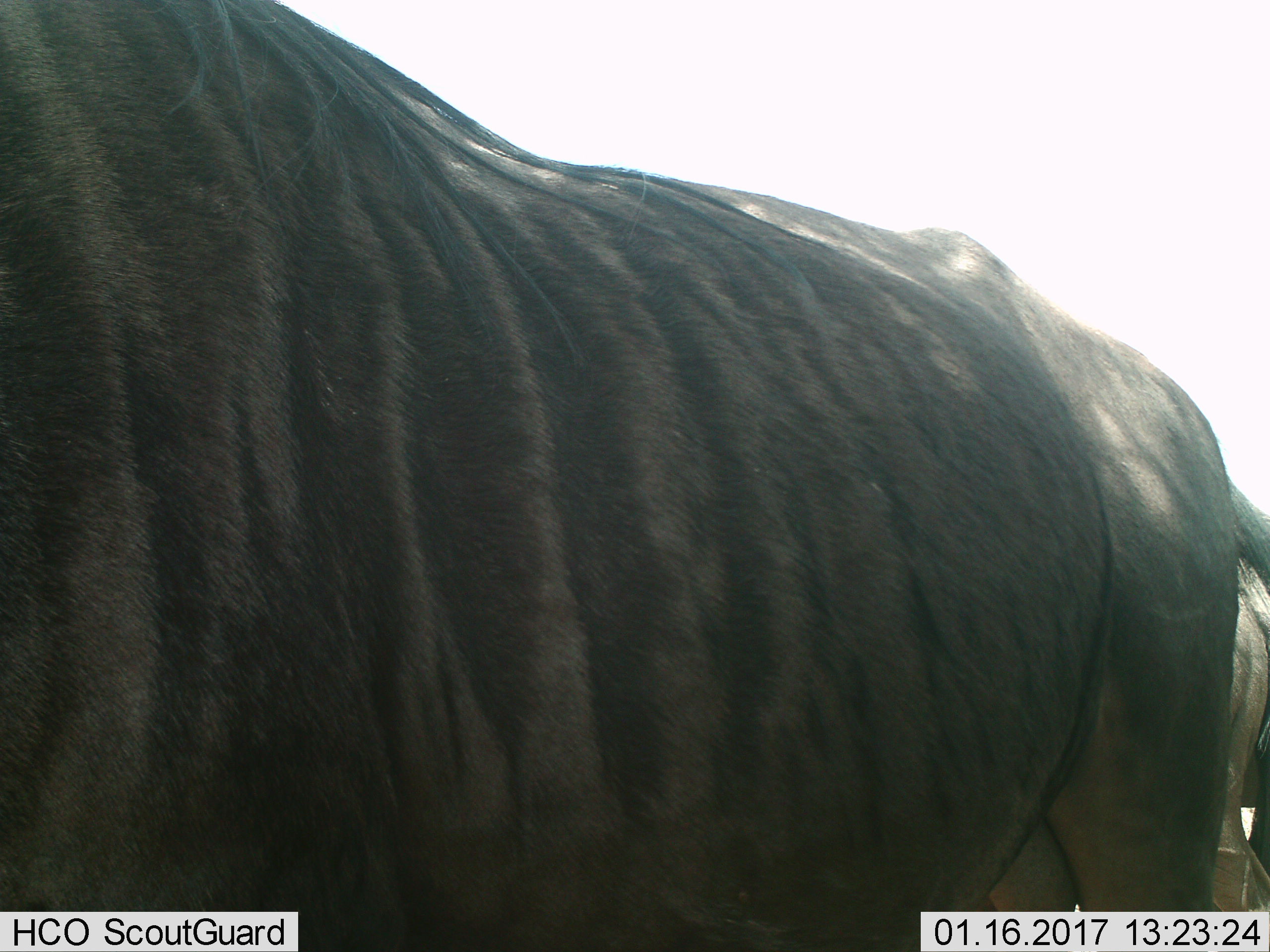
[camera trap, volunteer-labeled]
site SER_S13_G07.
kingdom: Animalia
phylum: Chordata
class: Mammalia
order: Artiodactyla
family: Bovidae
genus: Connochaetes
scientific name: Connochaetes taurinus taurinus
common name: blue wildebeest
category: wildebeestblue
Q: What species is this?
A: Wildebeestblue (blue wildebeest) (Connochaetes taurinus taurinus).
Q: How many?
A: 2.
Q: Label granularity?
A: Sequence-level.